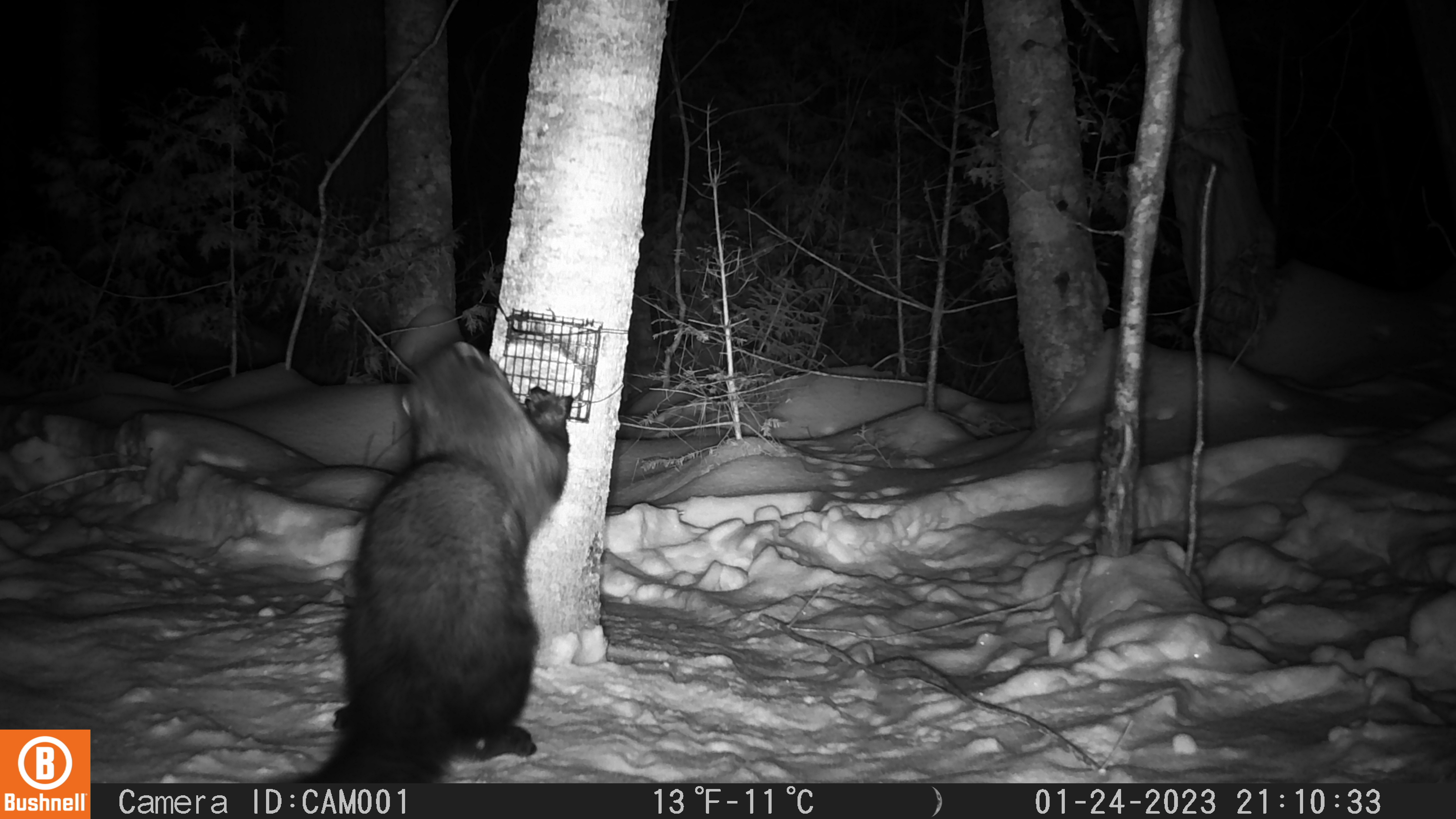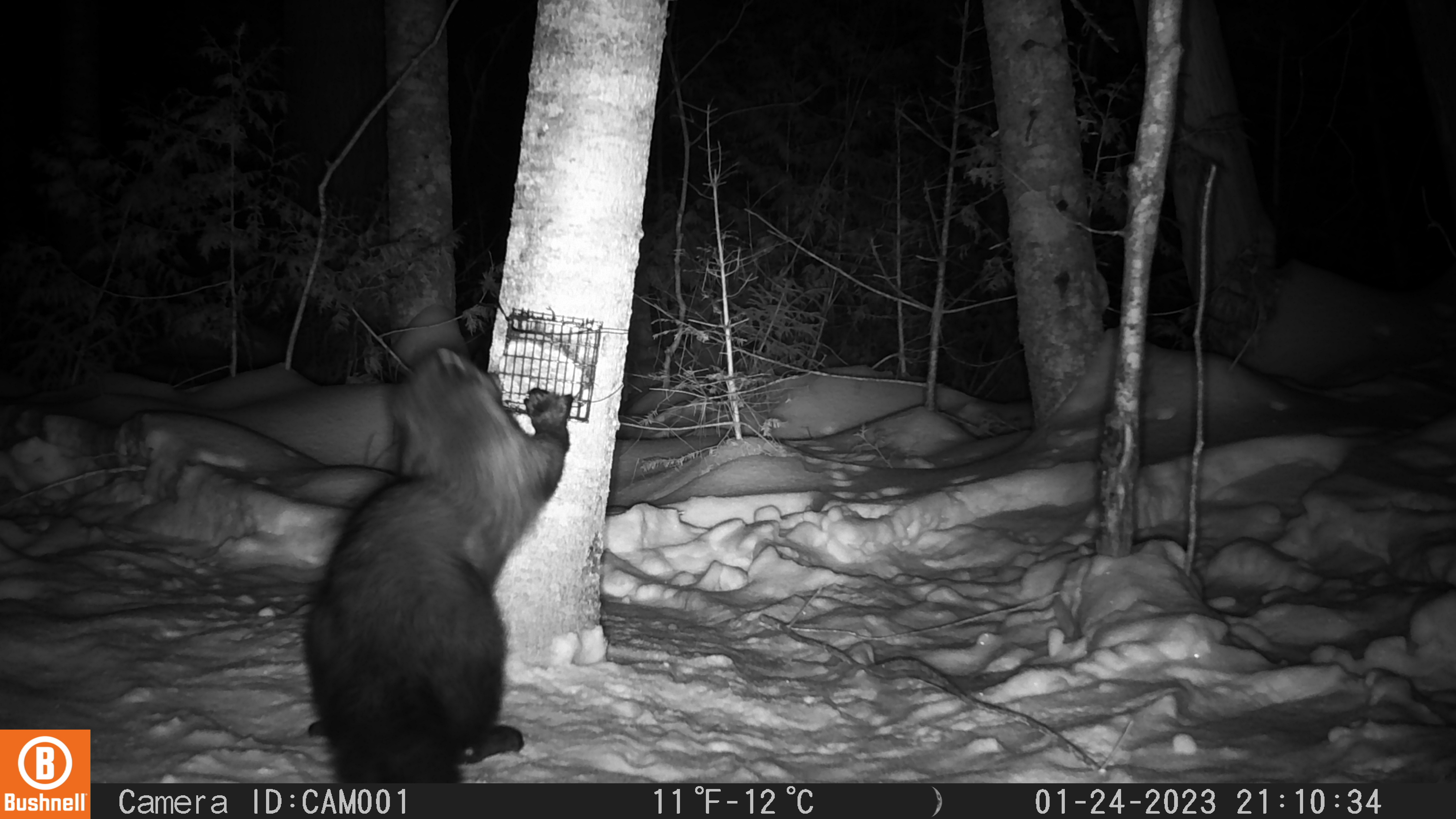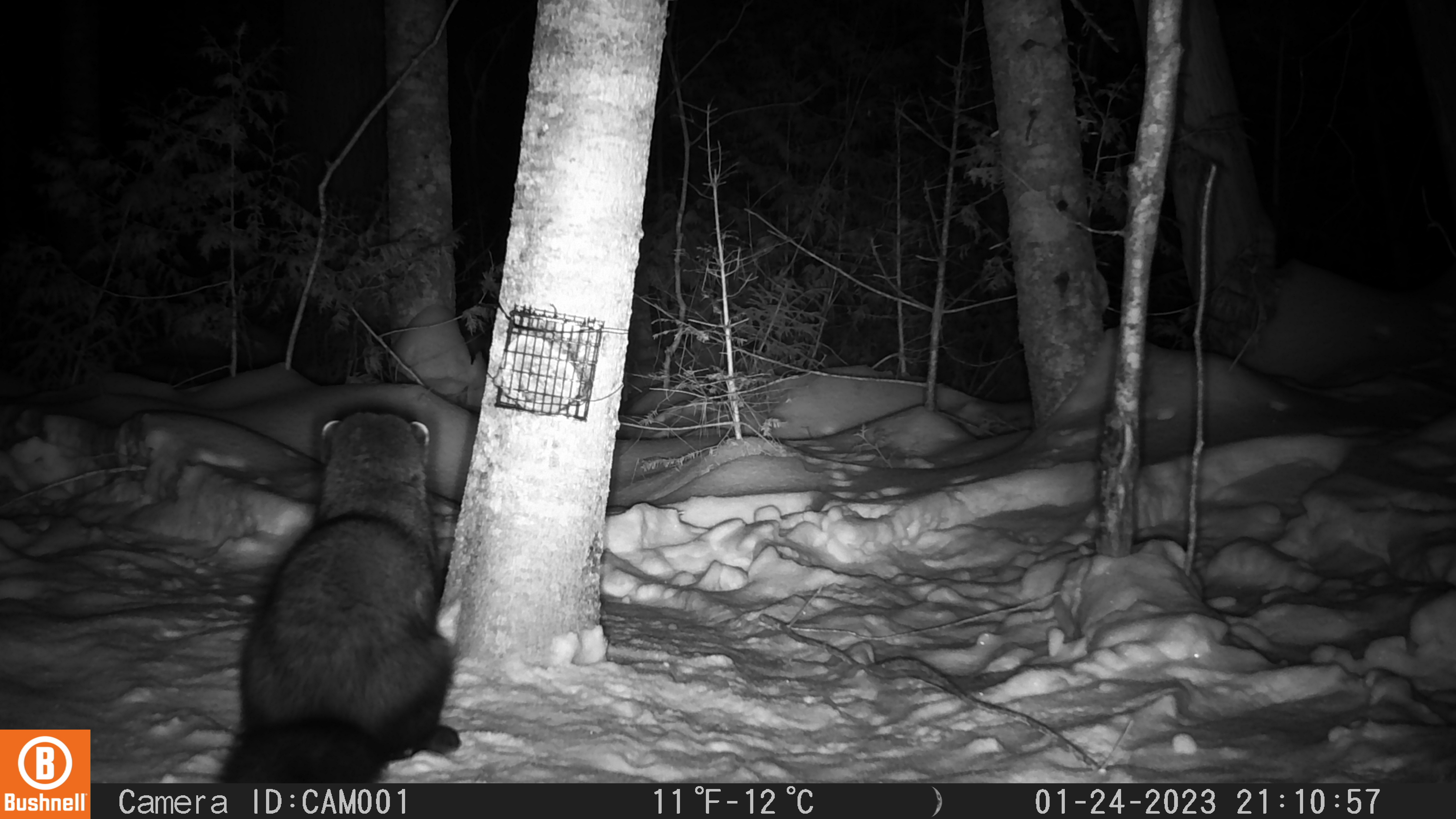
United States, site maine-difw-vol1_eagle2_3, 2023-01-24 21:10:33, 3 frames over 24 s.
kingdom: Animalia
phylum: Chordata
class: Mammalia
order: Carnivora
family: Mustelidae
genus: Pekania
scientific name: Pekania pennanti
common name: fisher